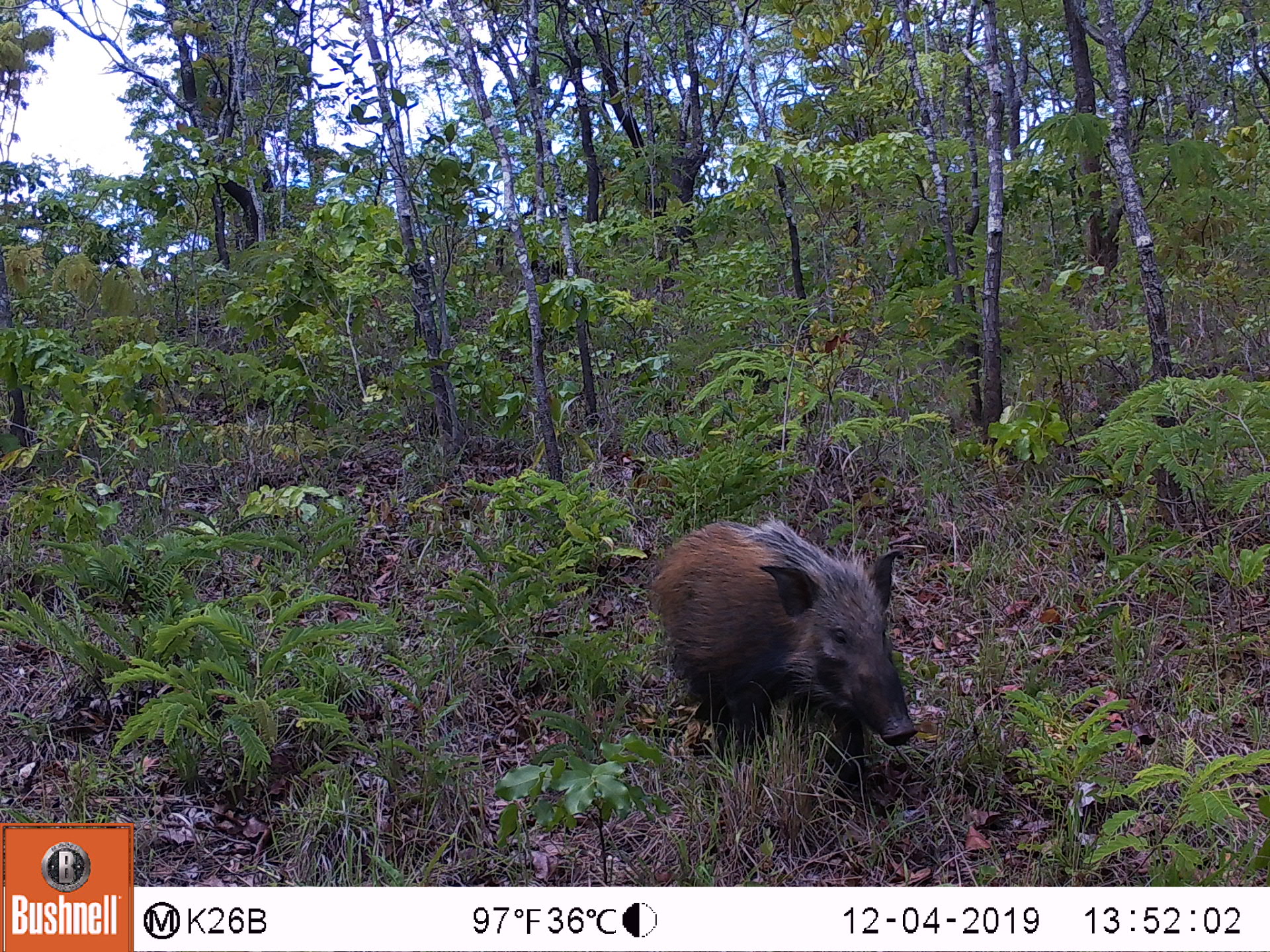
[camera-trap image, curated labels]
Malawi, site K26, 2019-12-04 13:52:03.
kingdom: Animalia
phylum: Chordata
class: Mammalia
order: Artiodactyla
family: Suidae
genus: Potamochoerus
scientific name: Potamochoerus larvatus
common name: bushpig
Bushpig (Potamochoerus larvatus), count 1.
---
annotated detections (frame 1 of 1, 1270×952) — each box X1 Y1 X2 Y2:
bushpig: 638 508 925 792